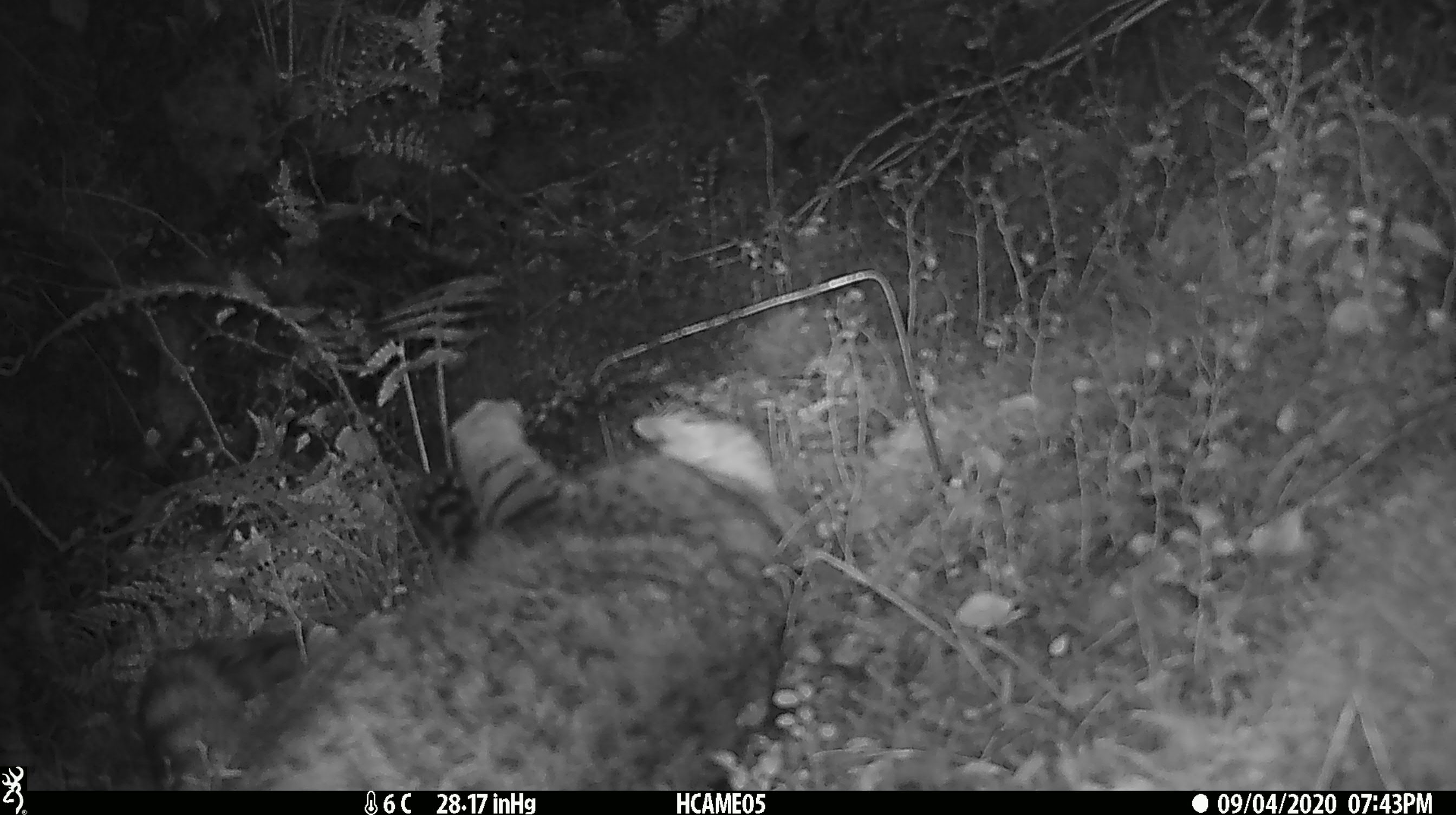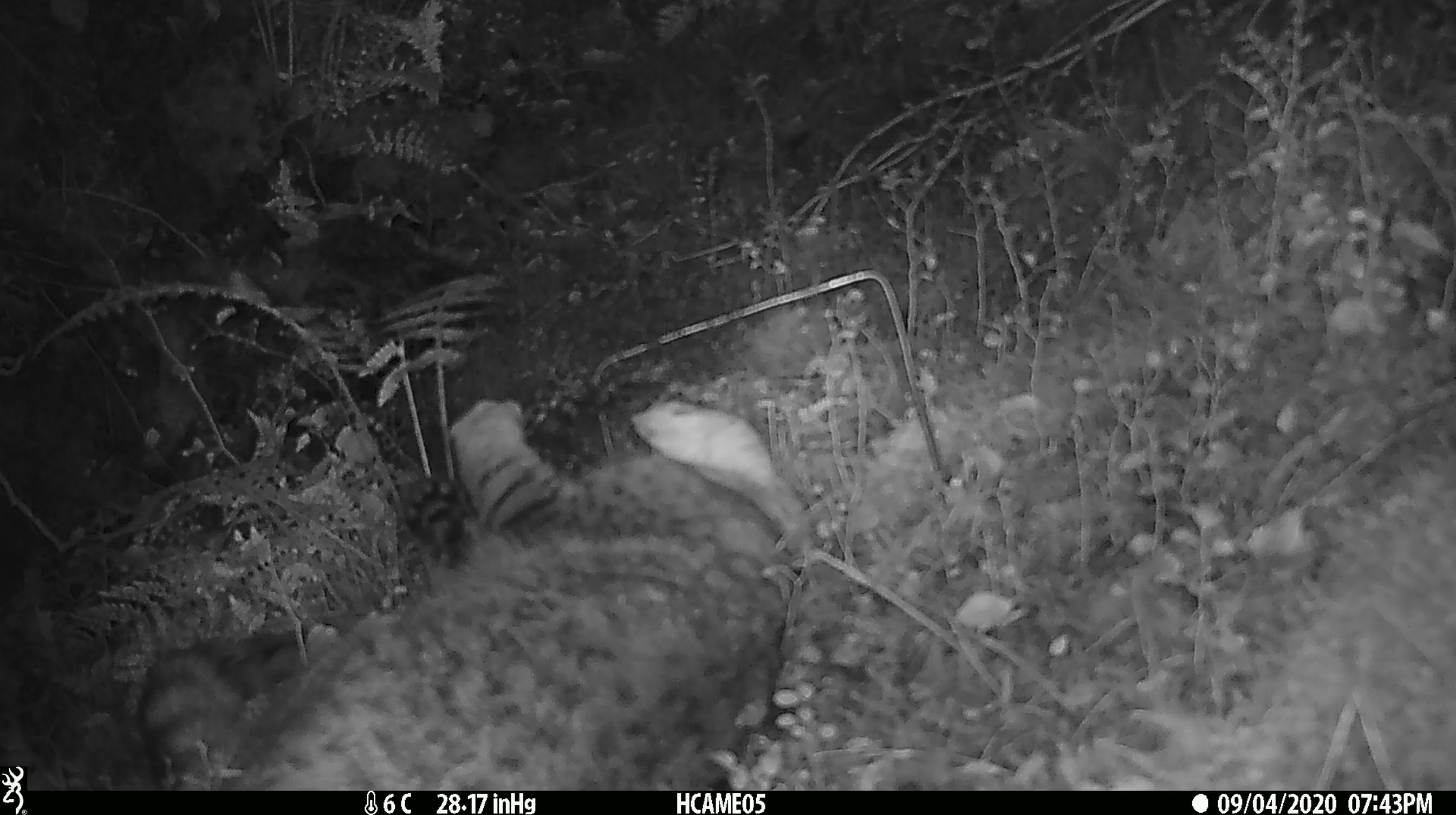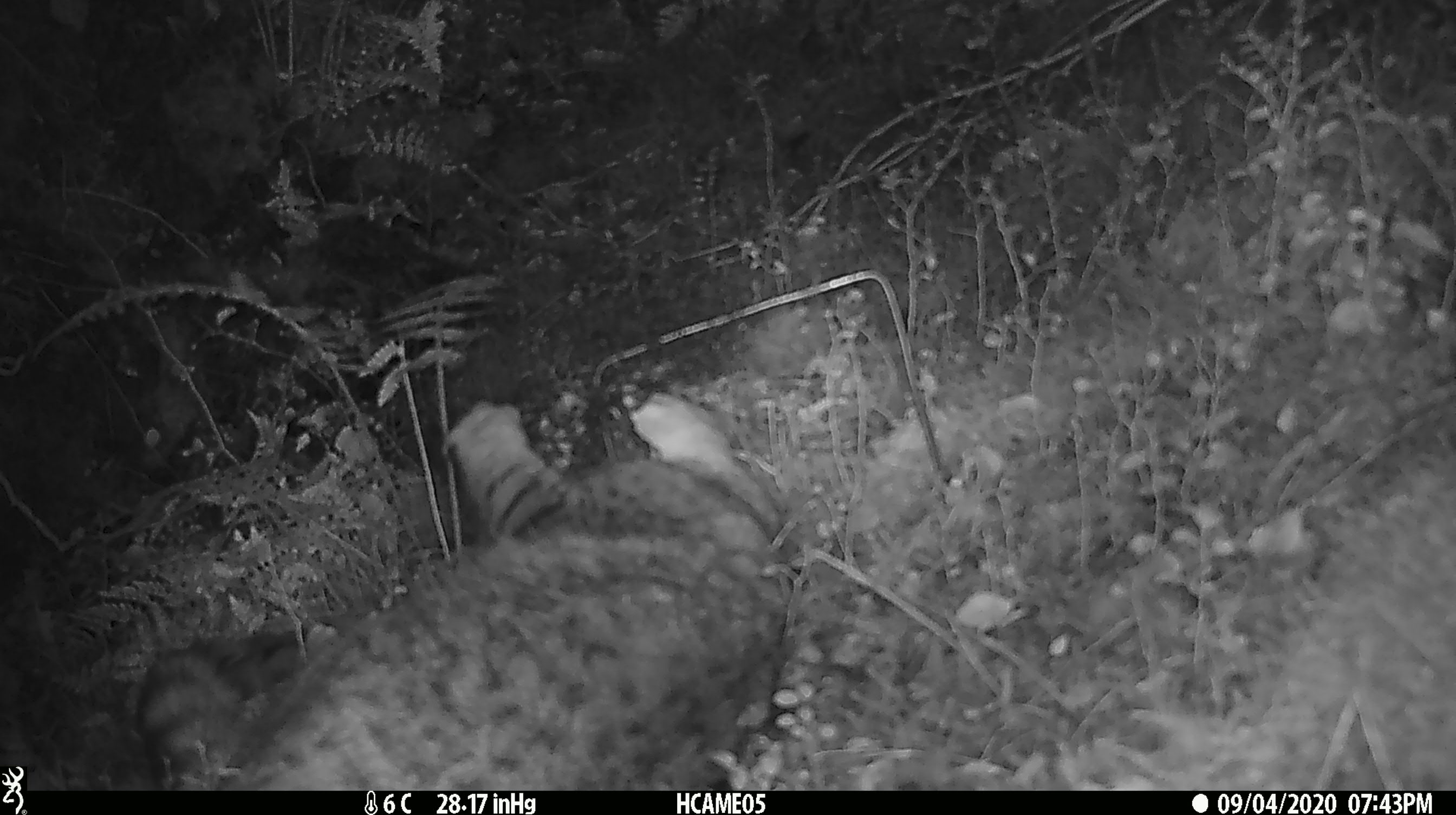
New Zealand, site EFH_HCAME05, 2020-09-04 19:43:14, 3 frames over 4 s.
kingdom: Animalia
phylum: Chordata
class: Mammalia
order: Carnivora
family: Felidae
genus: Felis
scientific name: Felis catus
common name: domestic cat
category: cat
Cat (domestic cat) (Felis catus).